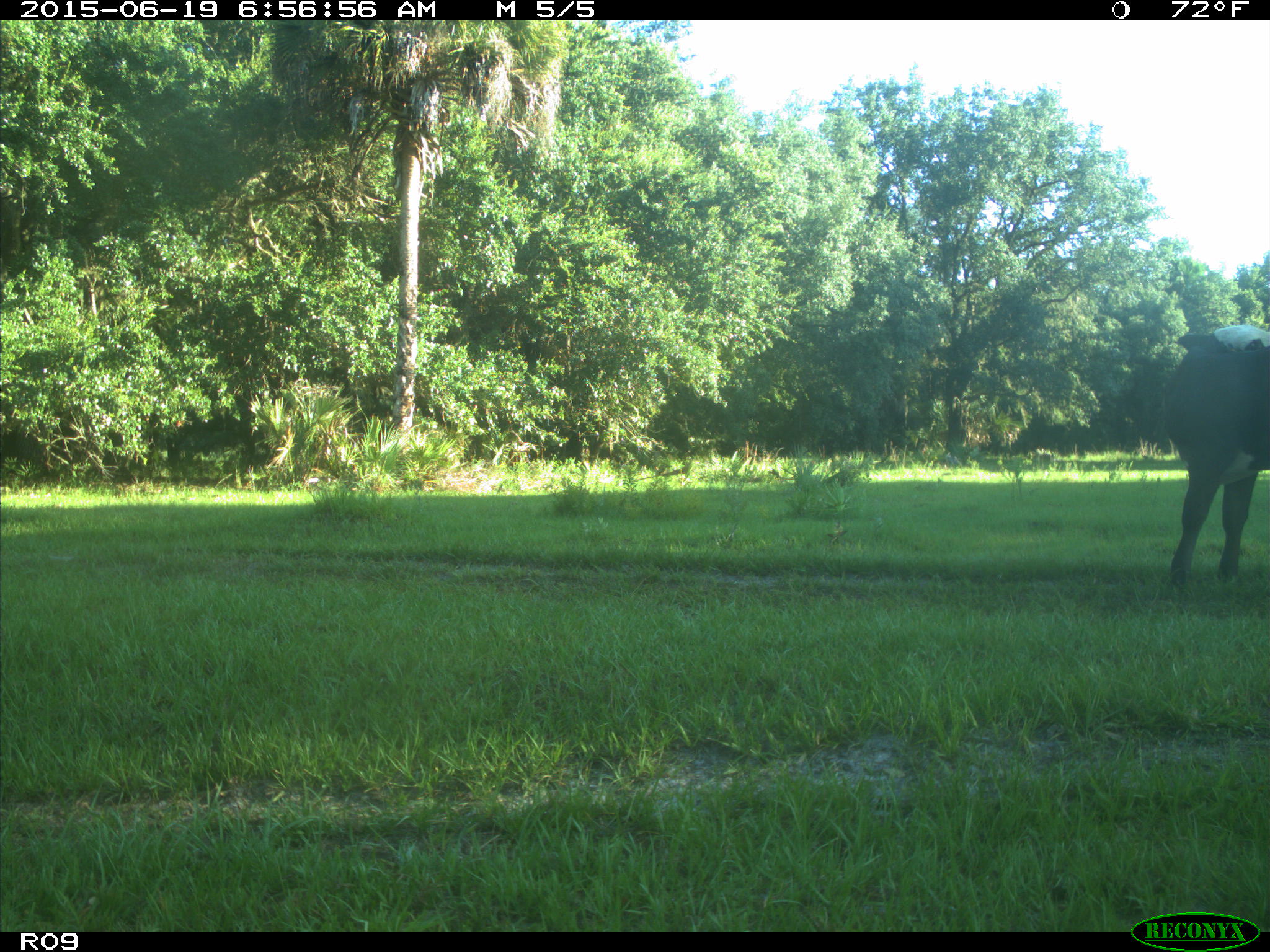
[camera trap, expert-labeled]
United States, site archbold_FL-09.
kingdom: Animalia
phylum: Chordata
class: Mammalia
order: Artiodactyla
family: Bovidae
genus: Bos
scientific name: Bos taurus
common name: domestic cow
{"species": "Bos taurus (domestic cow)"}